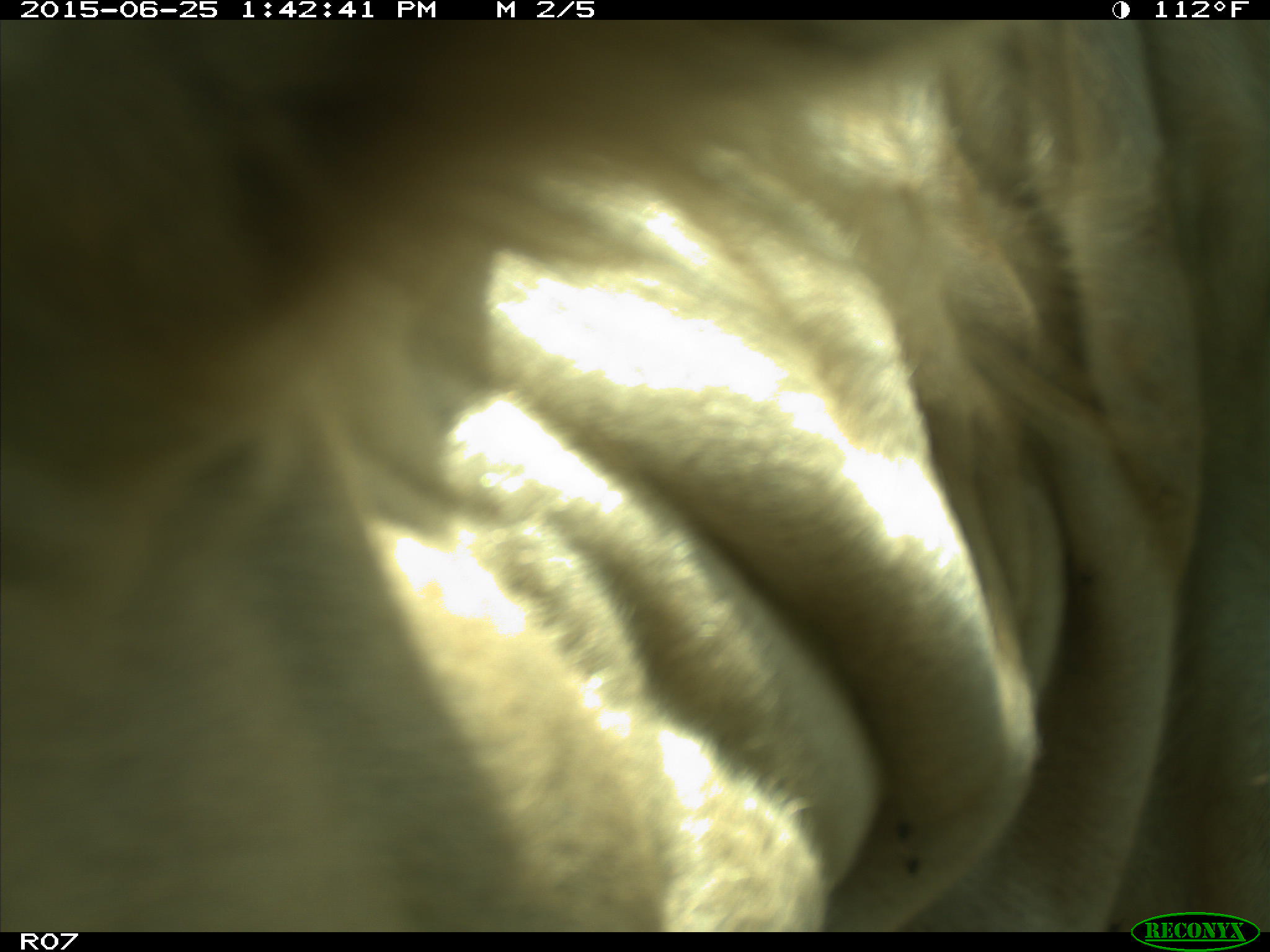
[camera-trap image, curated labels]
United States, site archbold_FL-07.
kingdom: Animalia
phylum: Chordata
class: Mammalia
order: Artiodactyla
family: Bovidae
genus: Bos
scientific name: Bos taurus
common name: domestic cow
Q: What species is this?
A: Bos taurus (domestic cow).